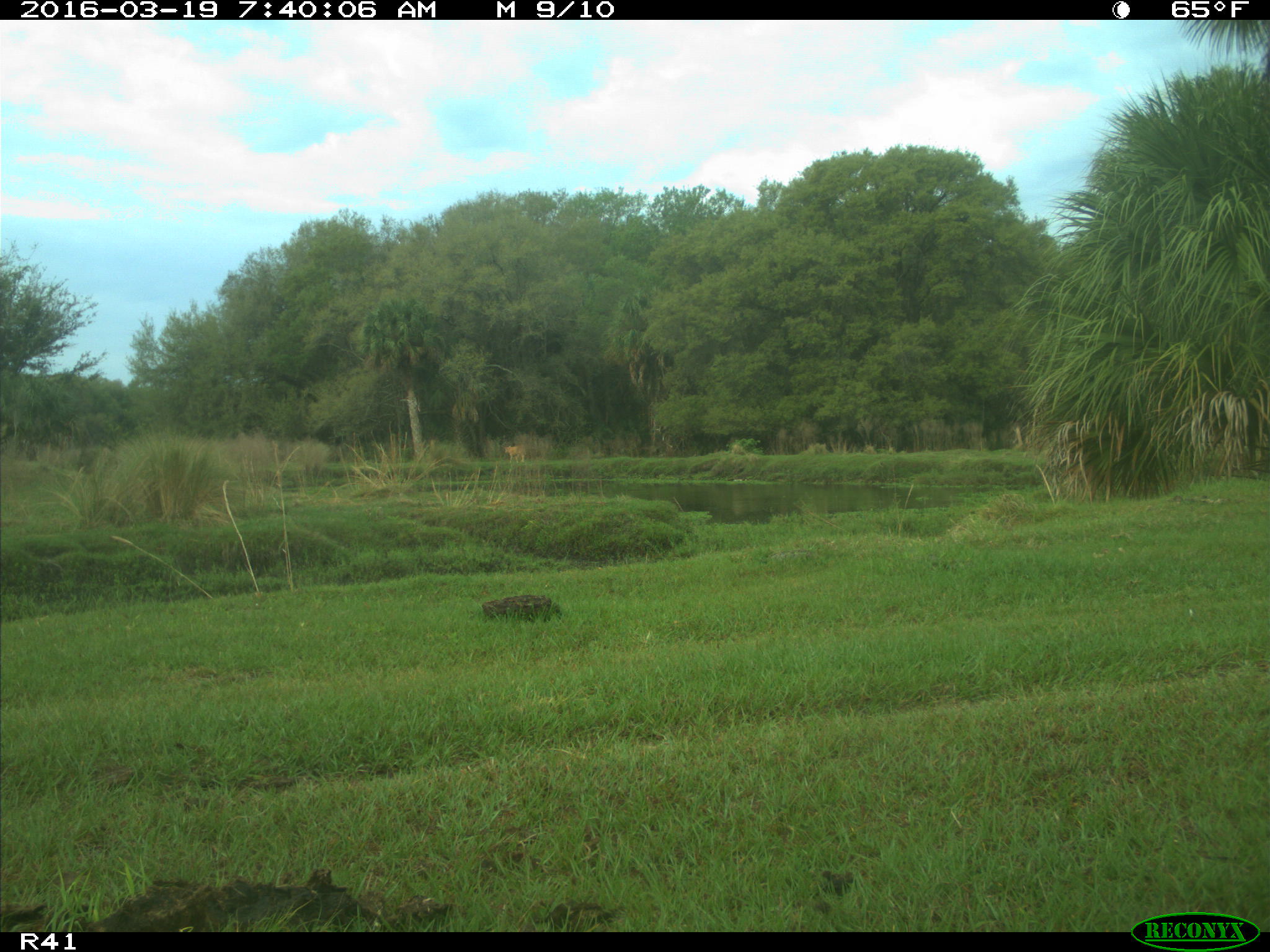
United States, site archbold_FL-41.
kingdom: Animalia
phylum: Chordata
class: Mammalia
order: Artiodactyla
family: Bovidae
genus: Bos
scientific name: Bos taurus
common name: domestic cow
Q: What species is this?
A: Bos taurus (domestic cow).